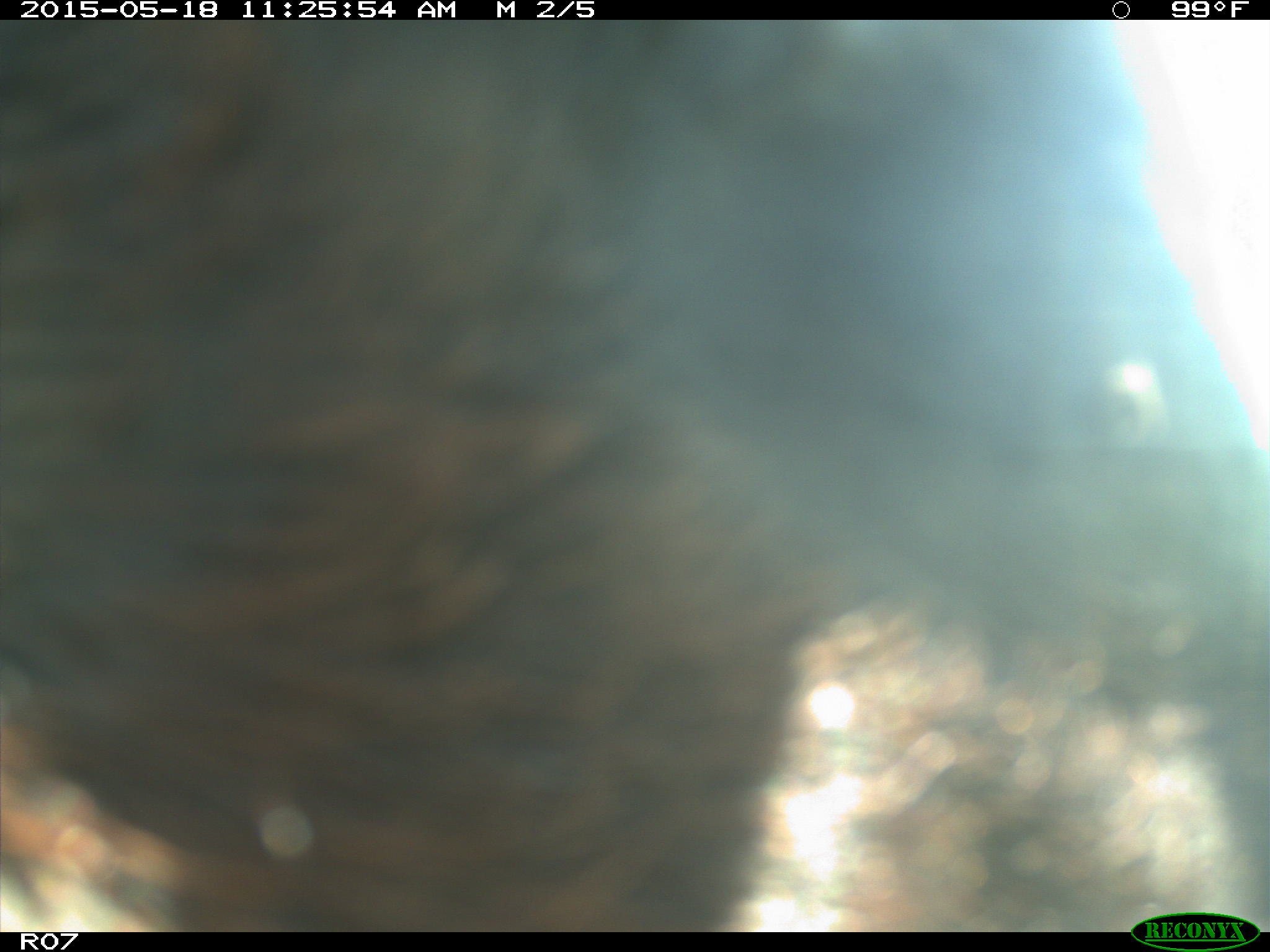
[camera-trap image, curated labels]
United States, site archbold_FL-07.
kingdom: Animalia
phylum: Chordata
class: Mammalia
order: Artiodactyla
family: Bovidae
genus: Bos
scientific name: Bos taurus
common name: domestic cow